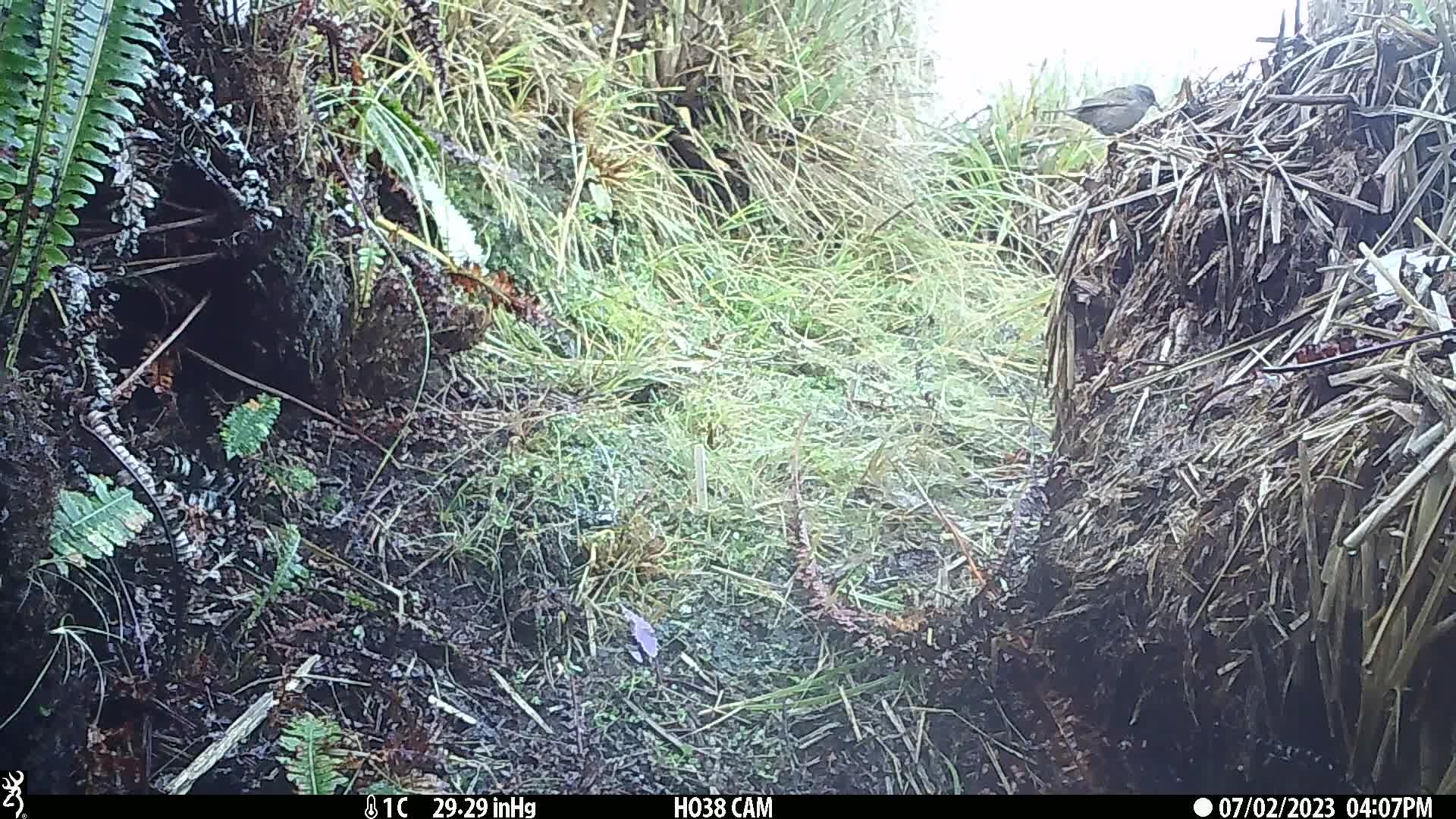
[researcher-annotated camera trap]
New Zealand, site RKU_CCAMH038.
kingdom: Animalia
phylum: Chordata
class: Aves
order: Passeriformes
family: Prunellidae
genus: Prunella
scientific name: Prunella modularis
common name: dunnock